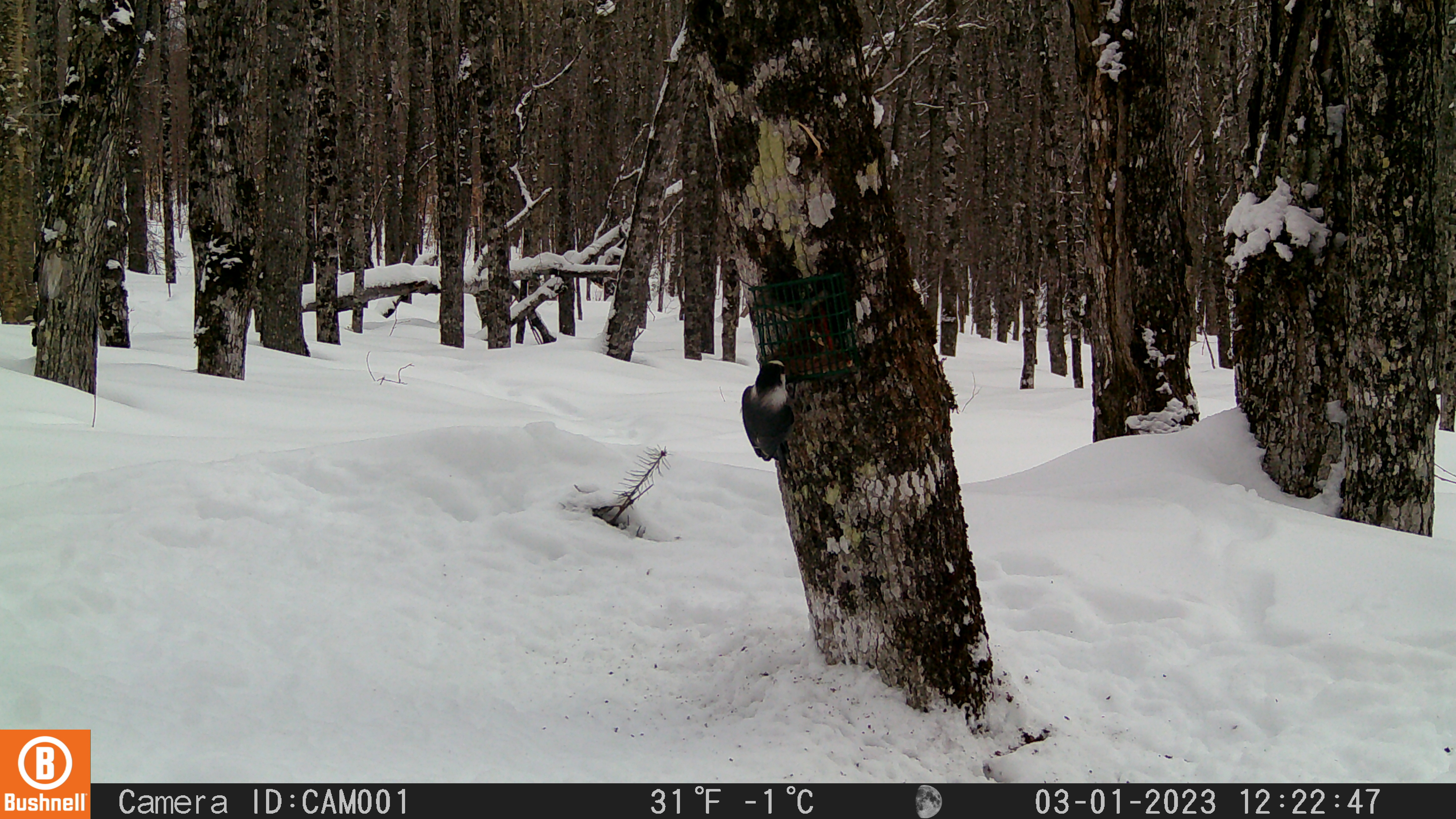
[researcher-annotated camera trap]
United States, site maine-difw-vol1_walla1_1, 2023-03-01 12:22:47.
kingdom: Animalia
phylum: Chordata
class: Aves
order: Passeriformes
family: Corvidae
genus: Perisoreus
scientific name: Perisoreus canadensis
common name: canada jay